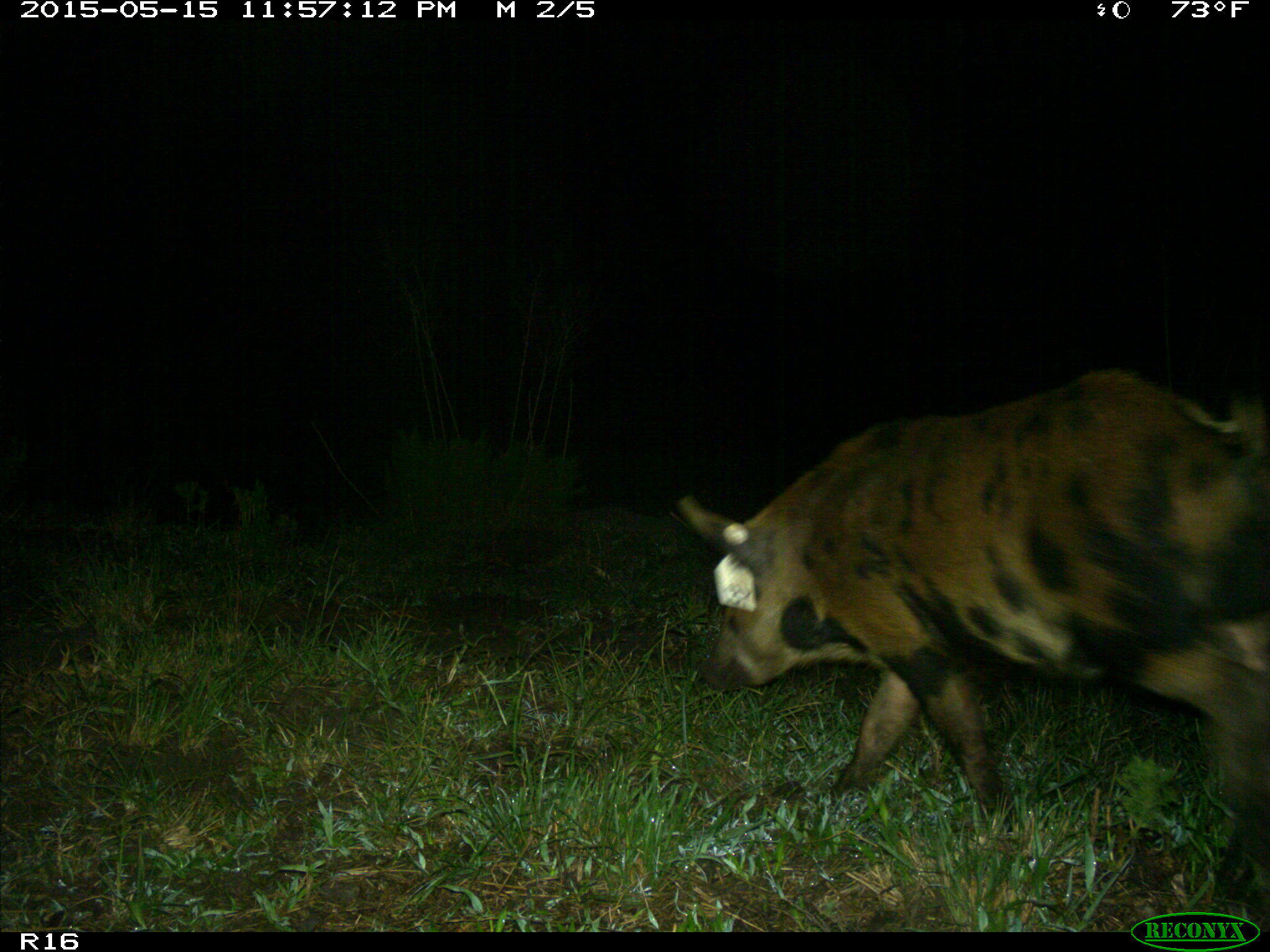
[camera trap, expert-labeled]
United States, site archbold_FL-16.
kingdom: Animalia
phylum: Chordata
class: Mammalia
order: Artiodactyla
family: Suidae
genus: Sus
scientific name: Sus scrofa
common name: wild boar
Sus scrofa (wild boar).